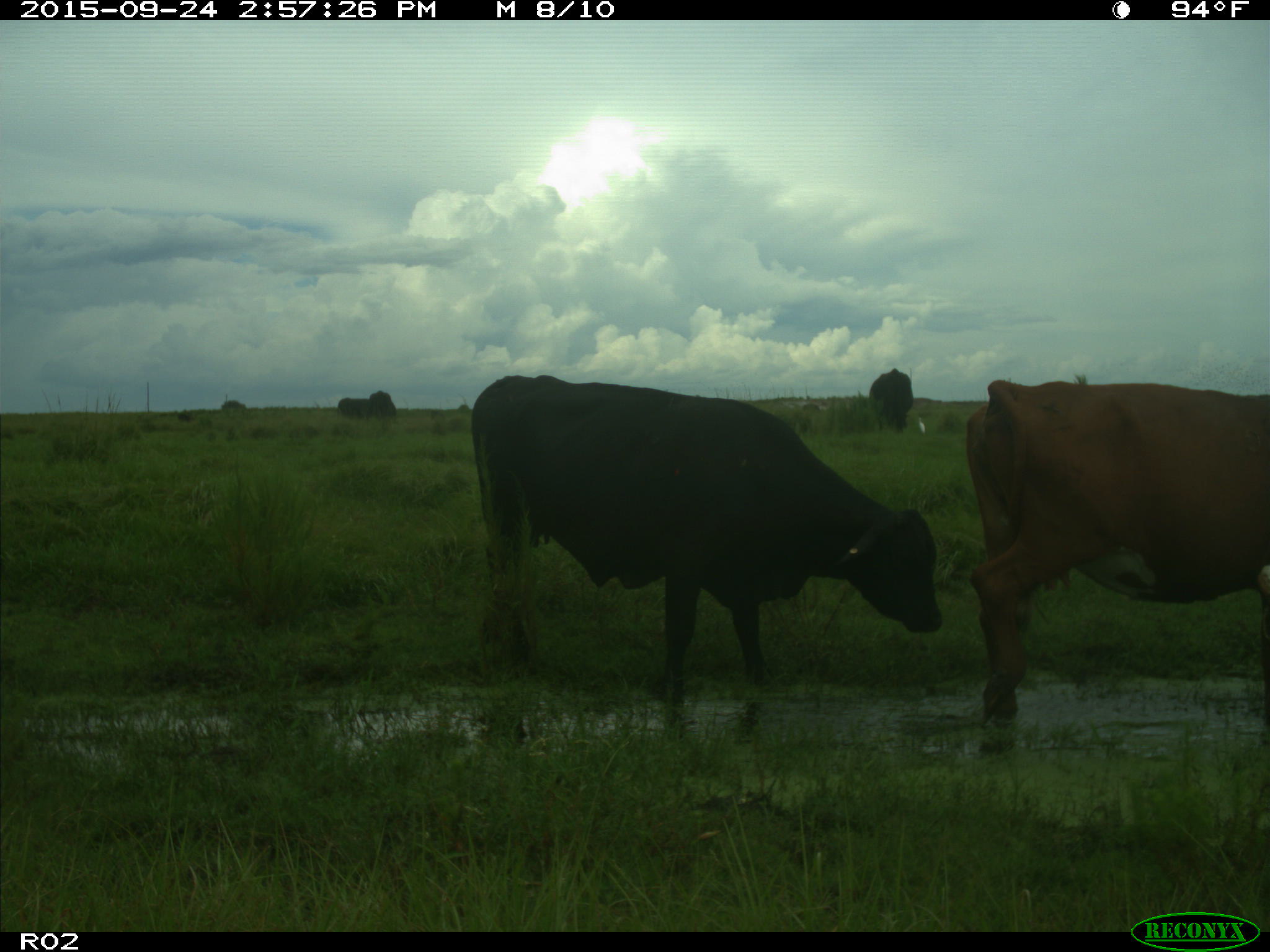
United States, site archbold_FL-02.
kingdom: Animalia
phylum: Chordata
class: Mammalia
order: Artiodactyla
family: Bovidae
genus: Bos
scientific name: Bos taurus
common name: domestic cow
Bos taurus (domestic cow).